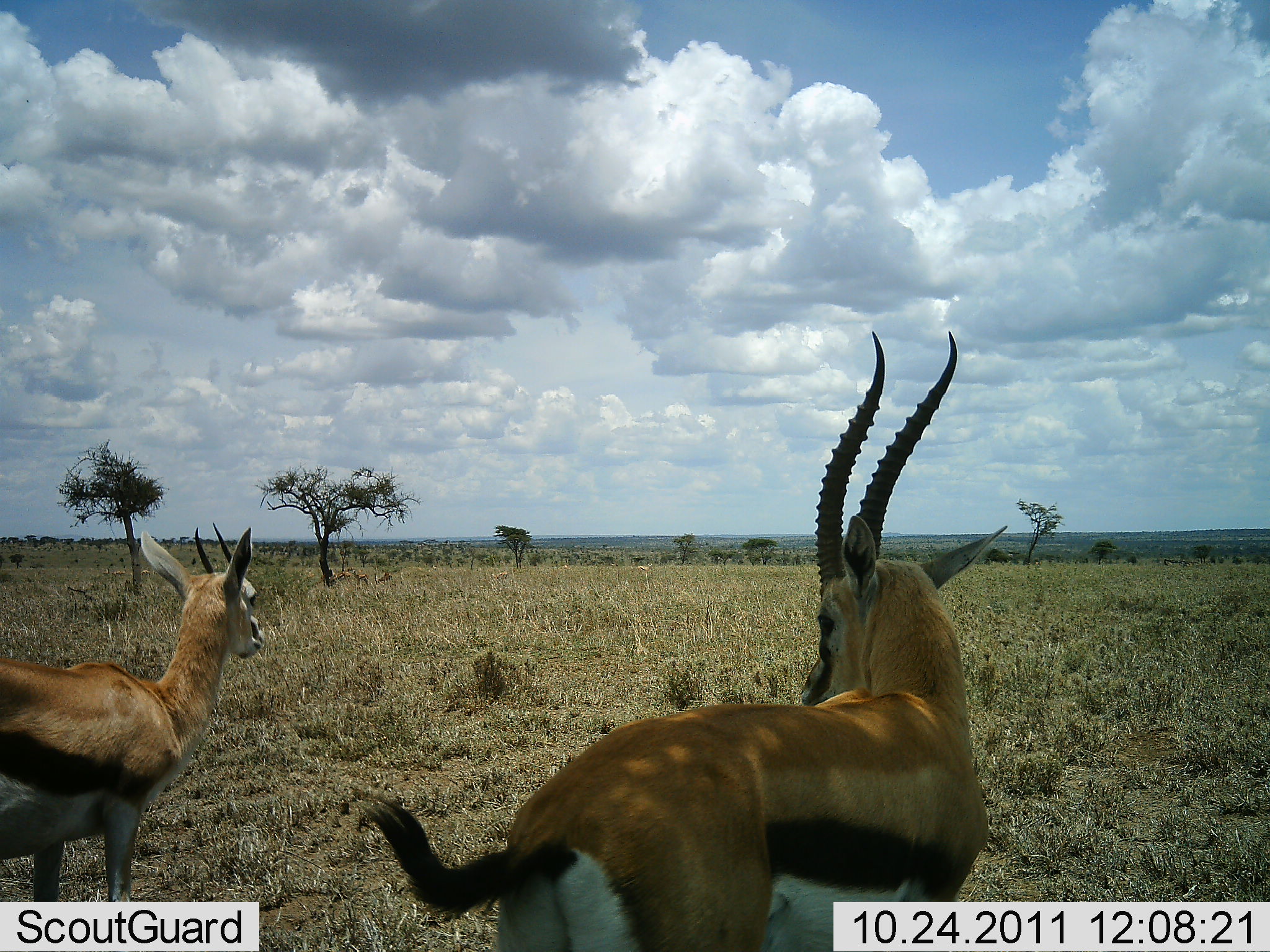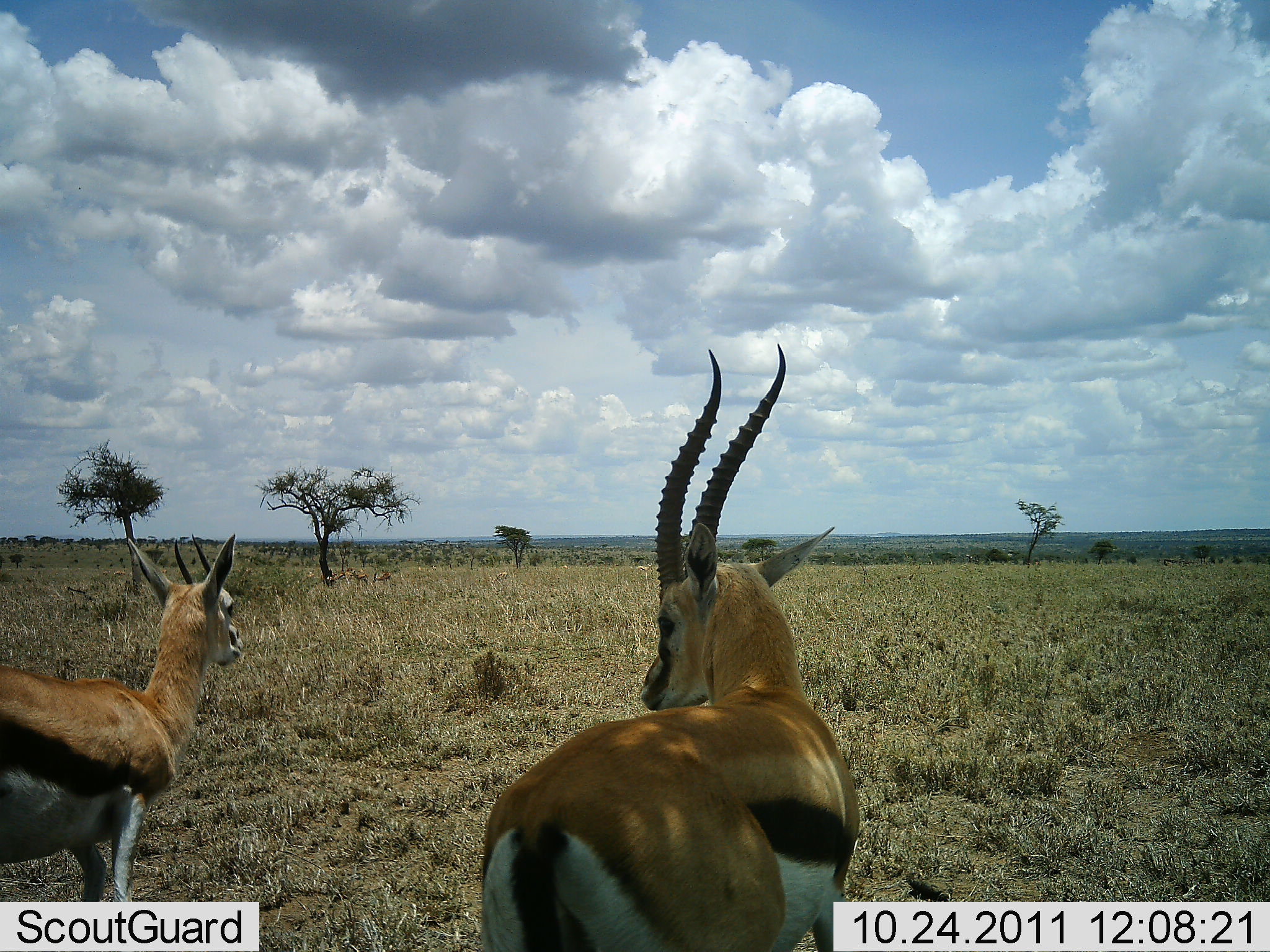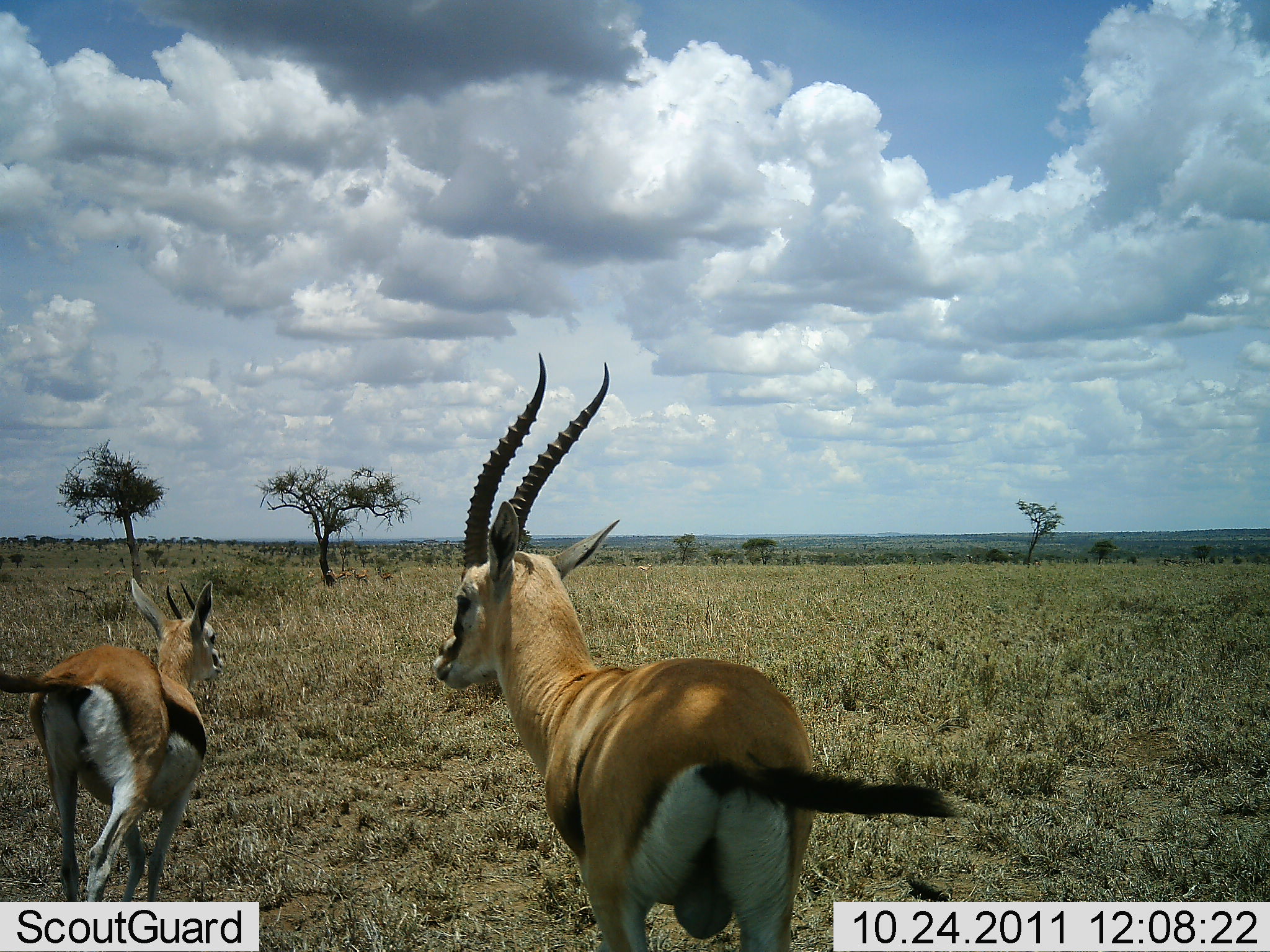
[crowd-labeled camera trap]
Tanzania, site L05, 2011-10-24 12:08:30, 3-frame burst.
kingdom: Animalia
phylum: Chordata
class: Mammalia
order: Artiodactyla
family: Bovidae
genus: Eudorcas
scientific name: Eudorcas thomsonii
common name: thomson's gazelle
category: gazellethomsons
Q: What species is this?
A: Gazellethomsons (thomson's gazelle) (Eudorcas thomsonii).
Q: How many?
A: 2.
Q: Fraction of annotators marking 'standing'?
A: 27%.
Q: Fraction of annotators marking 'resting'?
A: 0%.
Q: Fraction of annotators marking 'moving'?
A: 67%.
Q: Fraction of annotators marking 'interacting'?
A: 13%.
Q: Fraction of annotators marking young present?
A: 0%.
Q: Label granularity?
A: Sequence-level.